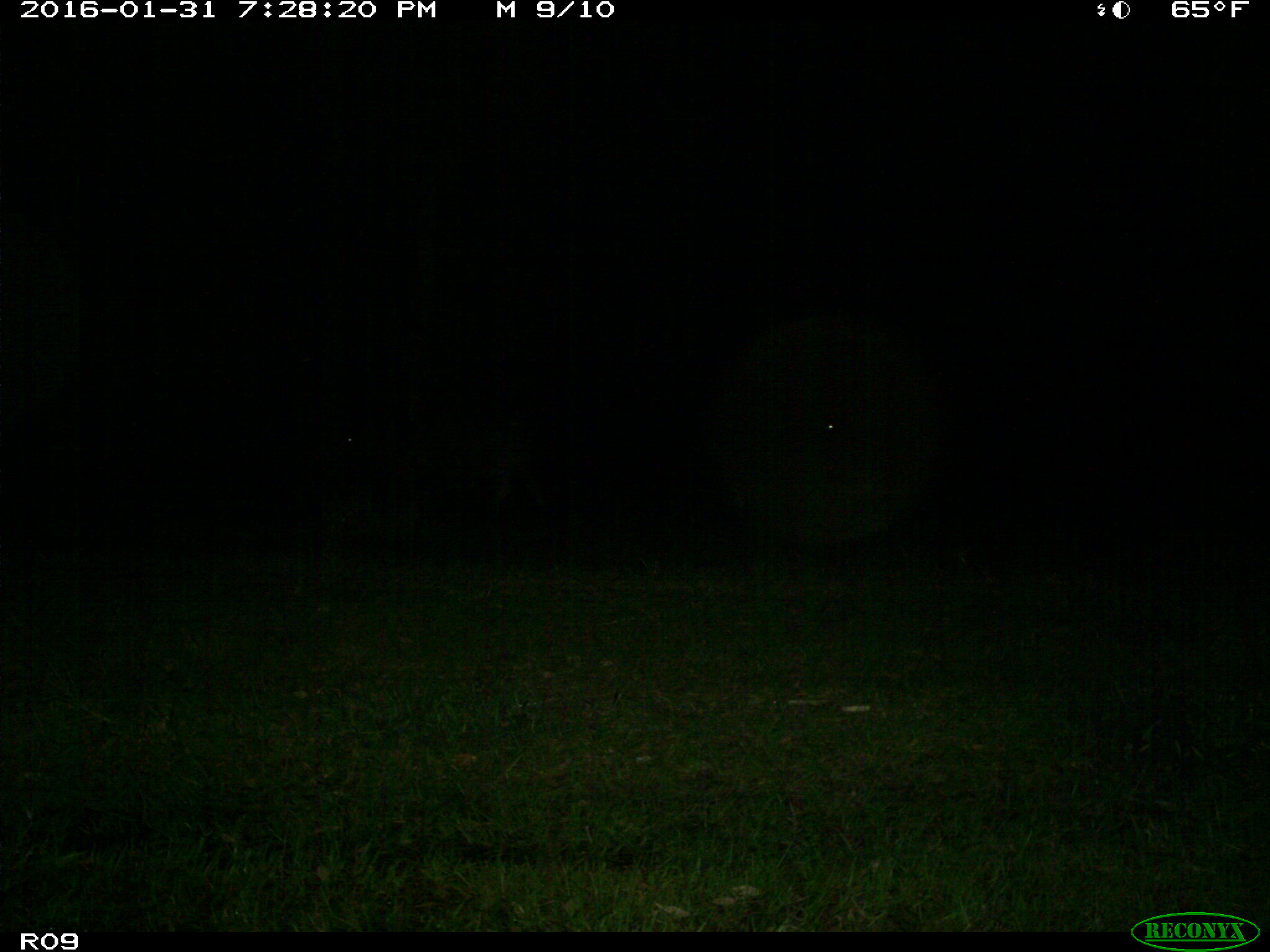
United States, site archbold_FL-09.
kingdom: Animalia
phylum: Chordata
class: Mammalia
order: Artiodactyla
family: Bovidae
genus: Bos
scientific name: Bos taurus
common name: domestic cow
Bos taurus (domestic cow).